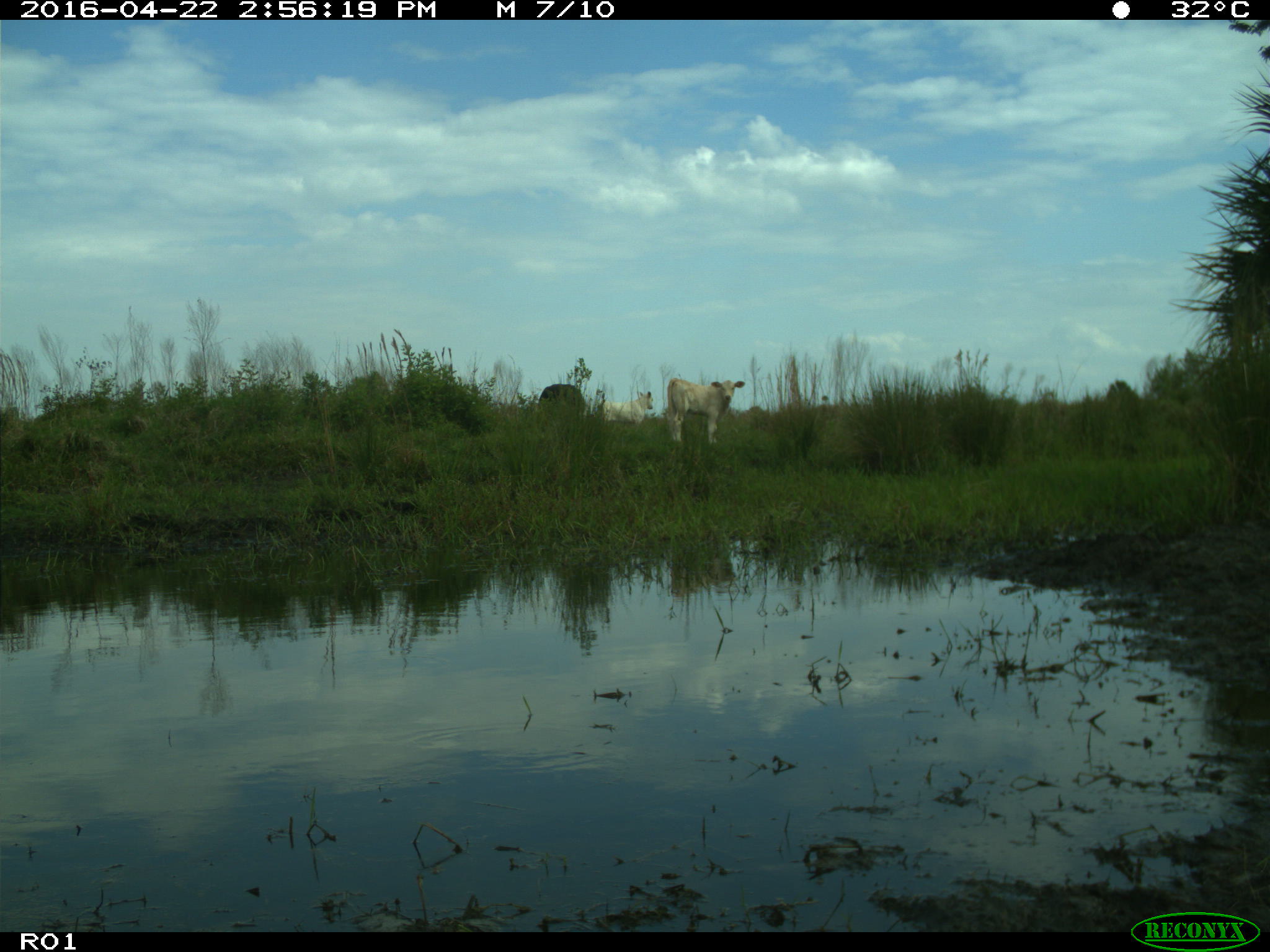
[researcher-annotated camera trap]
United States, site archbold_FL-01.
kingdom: Animalia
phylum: Chordata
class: Mammalia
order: Artiodactyla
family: Bovidae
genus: Bos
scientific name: Bos taurus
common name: domestic cow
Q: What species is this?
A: Bos taurus (domestic cow).